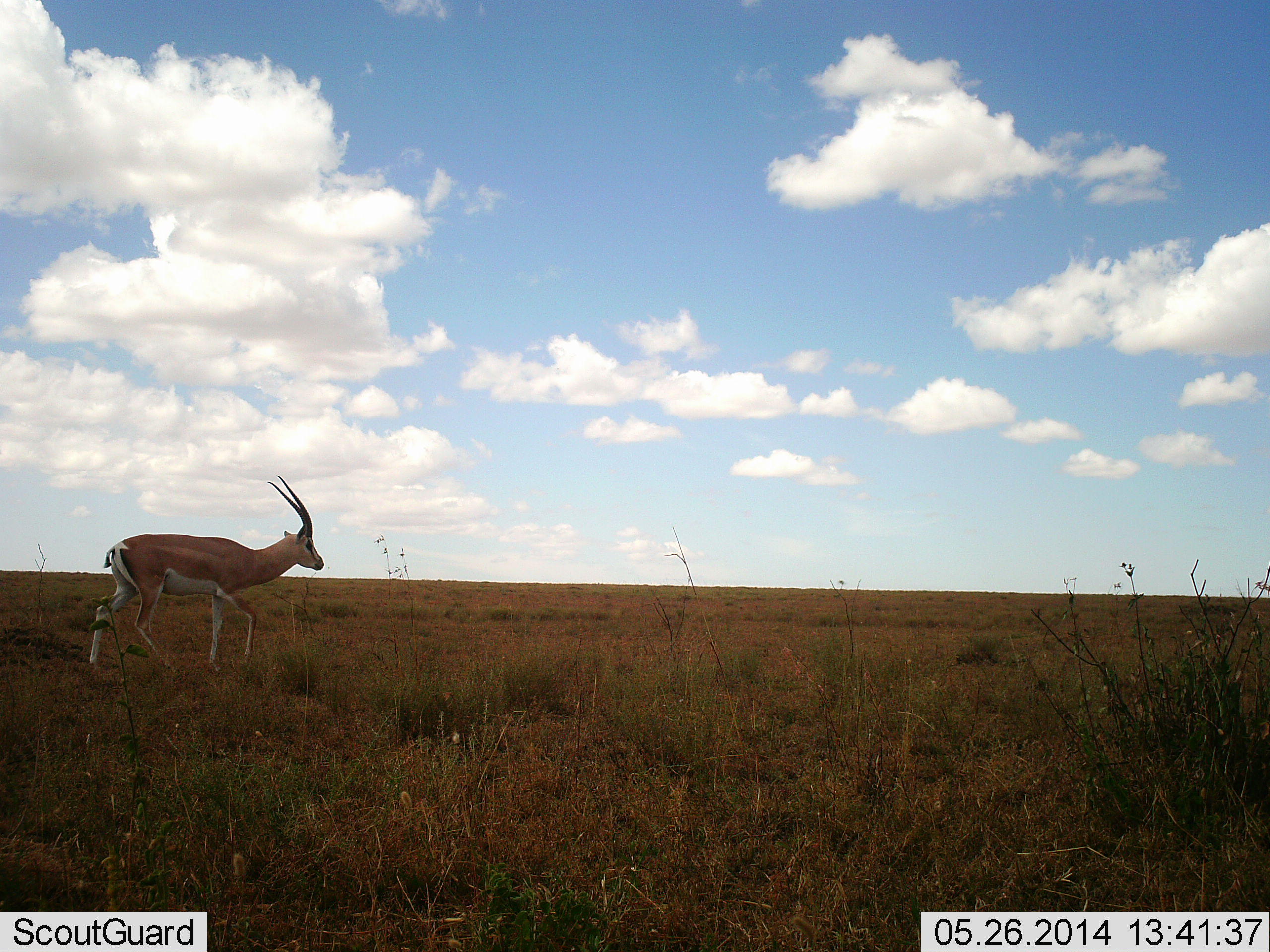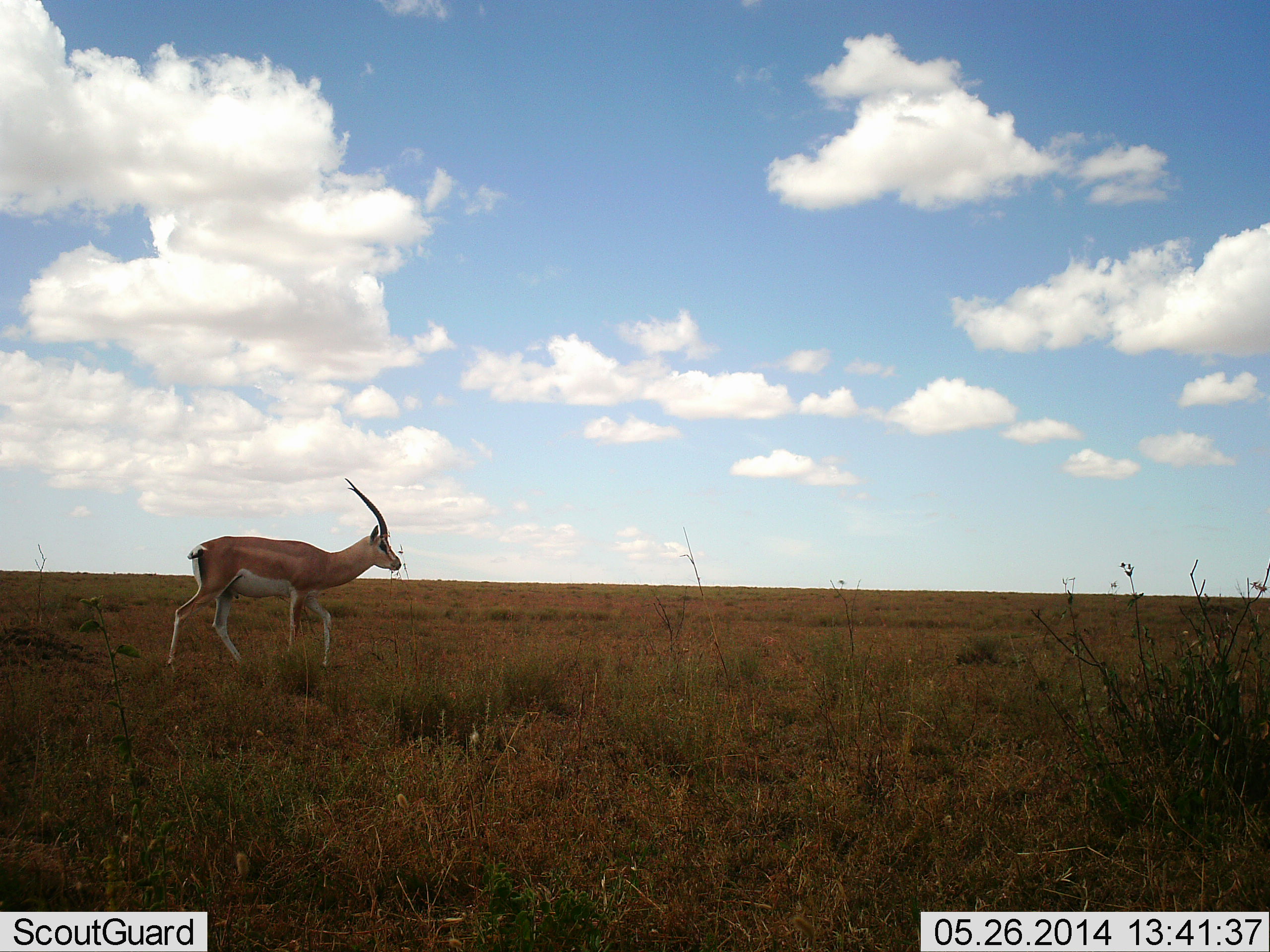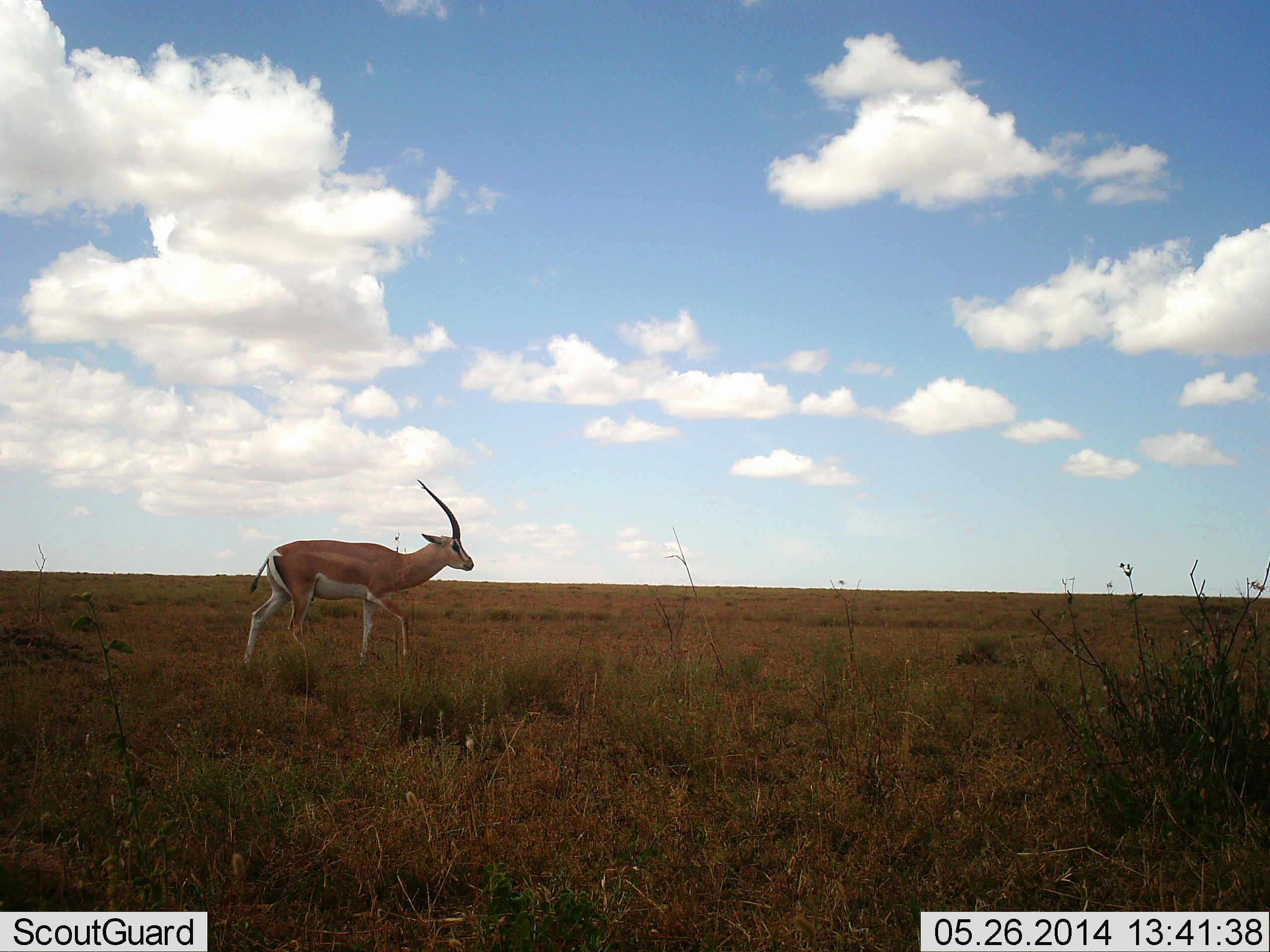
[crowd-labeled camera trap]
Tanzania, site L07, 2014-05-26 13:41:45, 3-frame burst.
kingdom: Animalia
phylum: Chordata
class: Mammalia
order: Artiodactyla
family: Bovidae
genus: Nanger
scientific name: Nanger granti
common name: grant's gazelle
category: gazellegrants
Gazellegrants (grant's gazelle) (Nanger granti), count 1. Behavior (volunteer vote fractions): standing 0%, resting 0%, moving 100%, interacting 0%. Young present (vote fraction): 0%. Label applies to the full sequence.